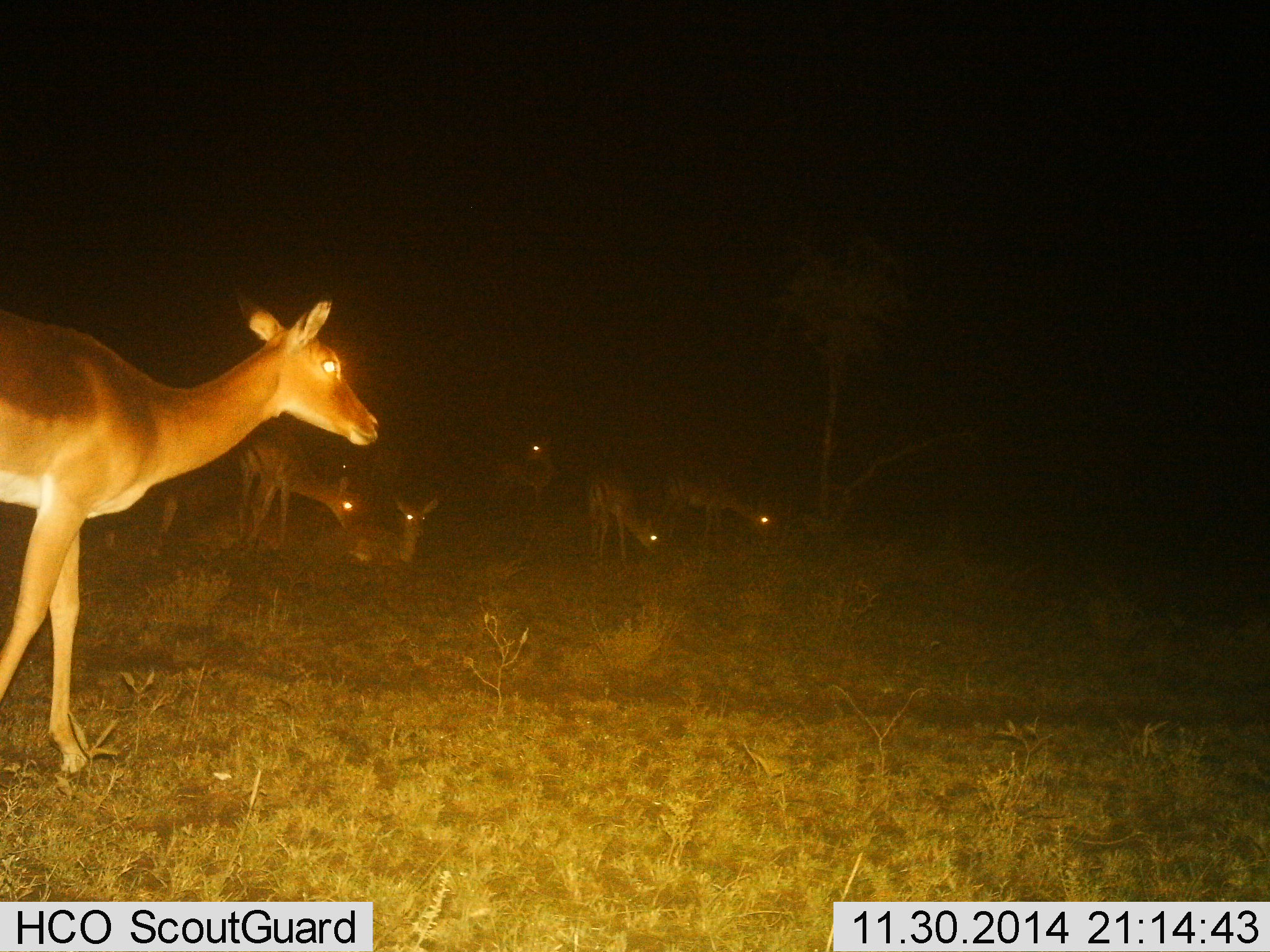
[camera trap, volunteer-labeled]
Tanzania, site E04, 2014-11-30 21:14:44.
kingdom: Animalia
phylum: Chordata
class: Mammalia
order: Artiodactyla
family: Bovidae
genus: Aepyceros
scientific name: Aepyceros melampus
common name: impala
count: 6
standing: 90%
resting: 60%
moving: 50%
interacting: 10%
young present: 0%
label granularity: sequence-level